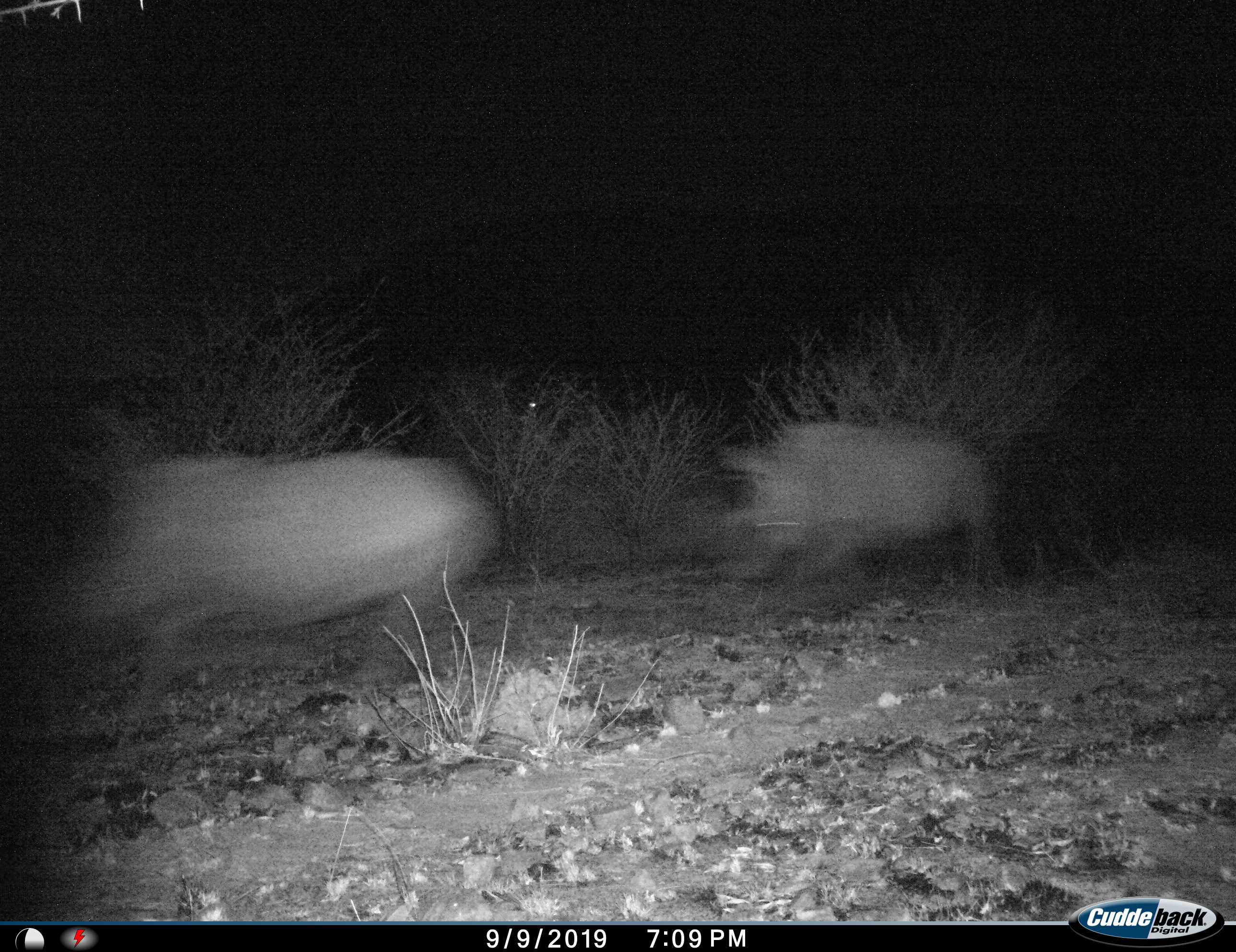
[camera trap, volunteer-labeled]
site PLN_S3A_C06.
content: unidentified animal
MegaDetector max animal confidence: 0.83